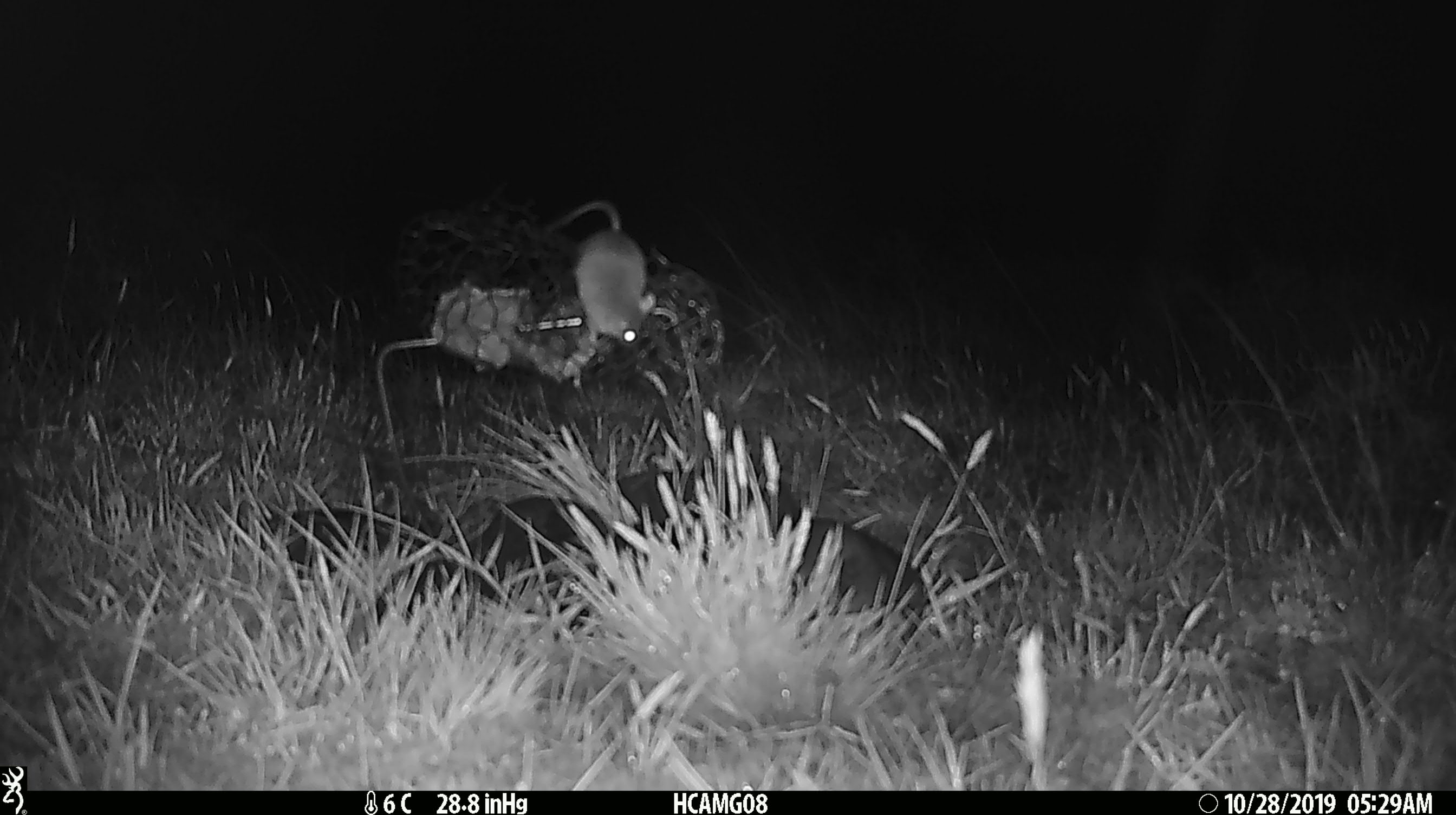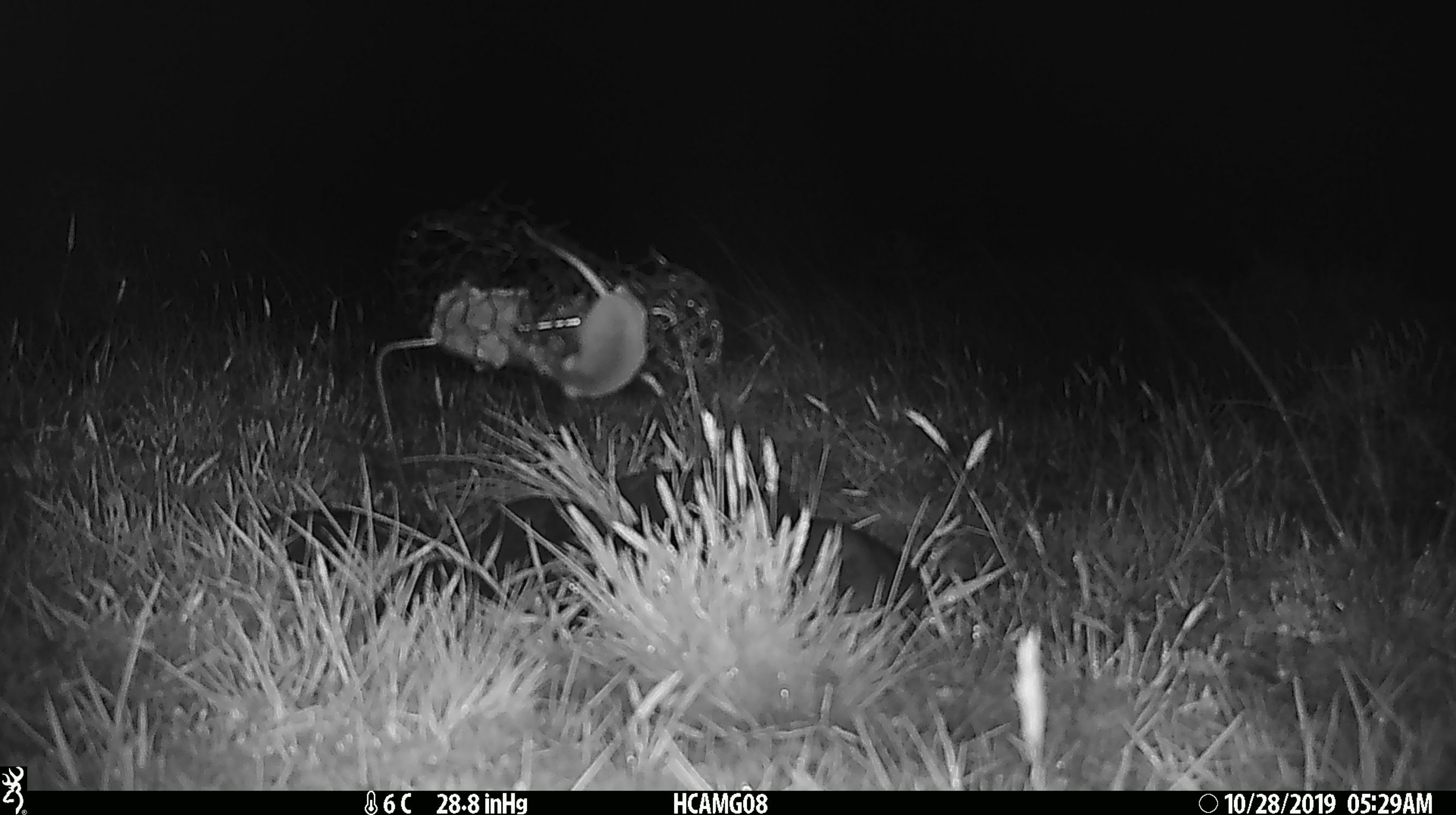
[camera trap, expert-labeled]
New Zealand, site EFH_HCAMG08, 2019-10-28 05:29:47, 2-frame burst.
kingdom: Animalia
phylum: Chordata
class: Mammalia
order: Rodentia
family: Muridae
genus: Mus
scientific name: Mus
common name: mouse